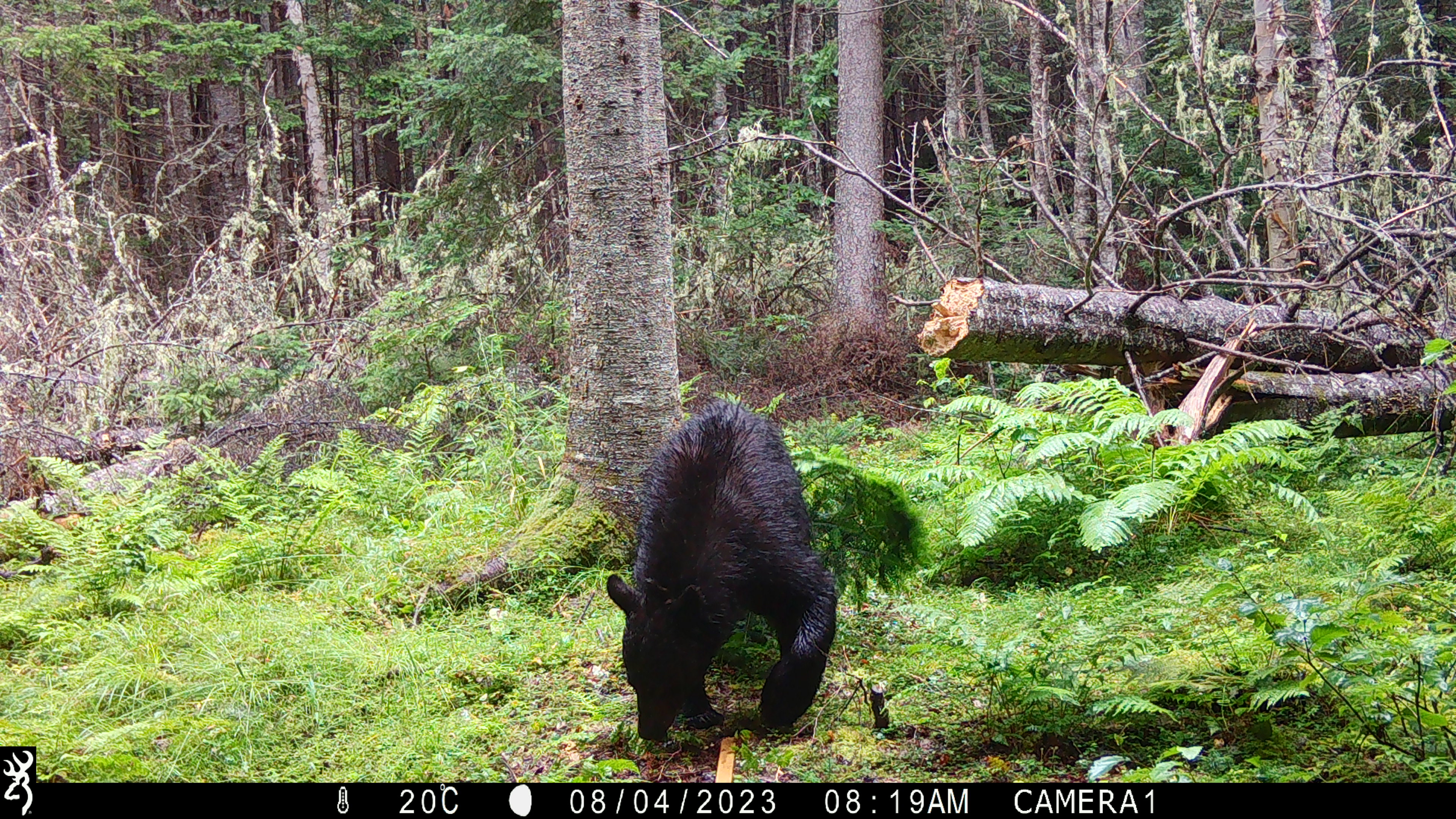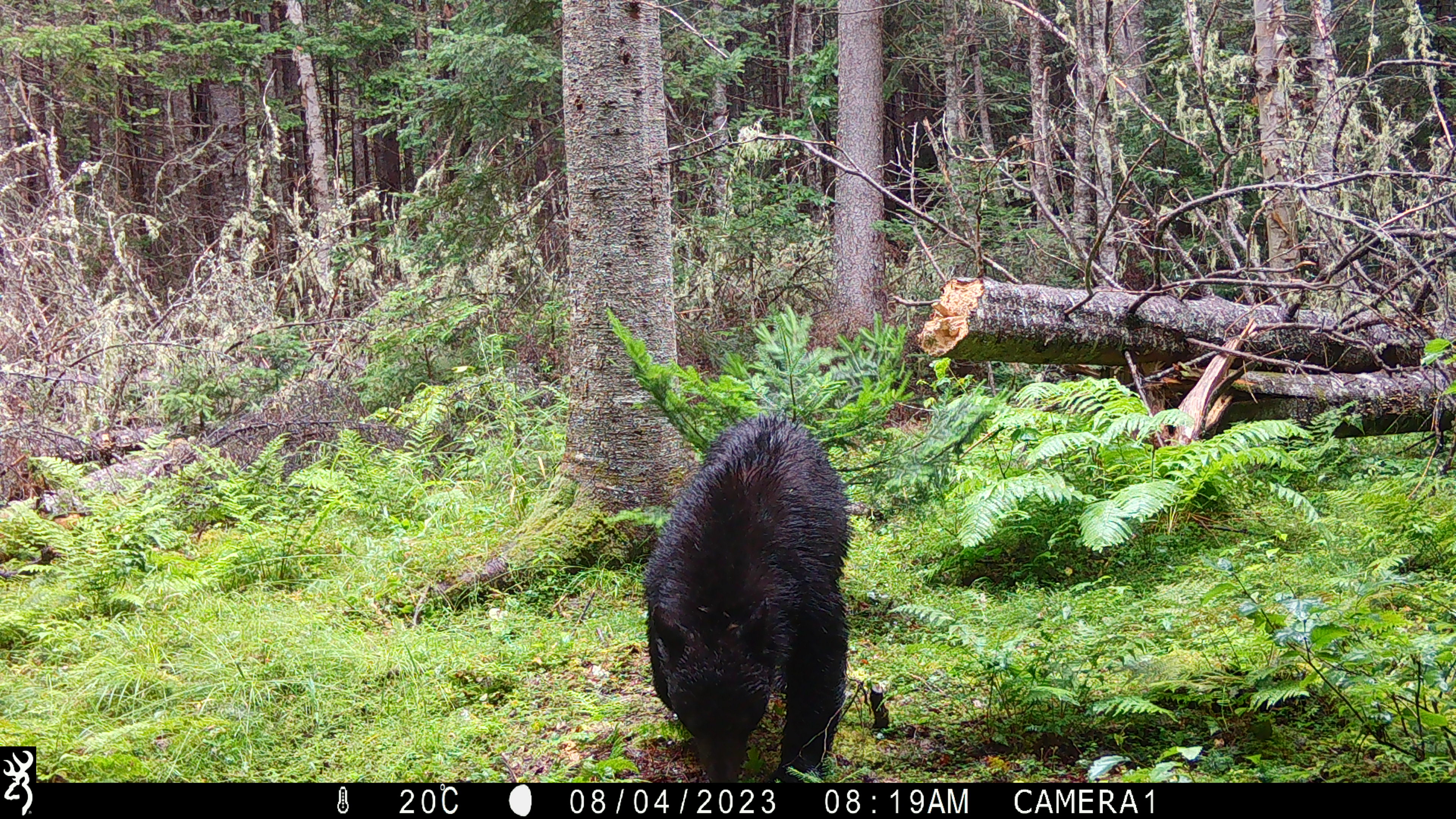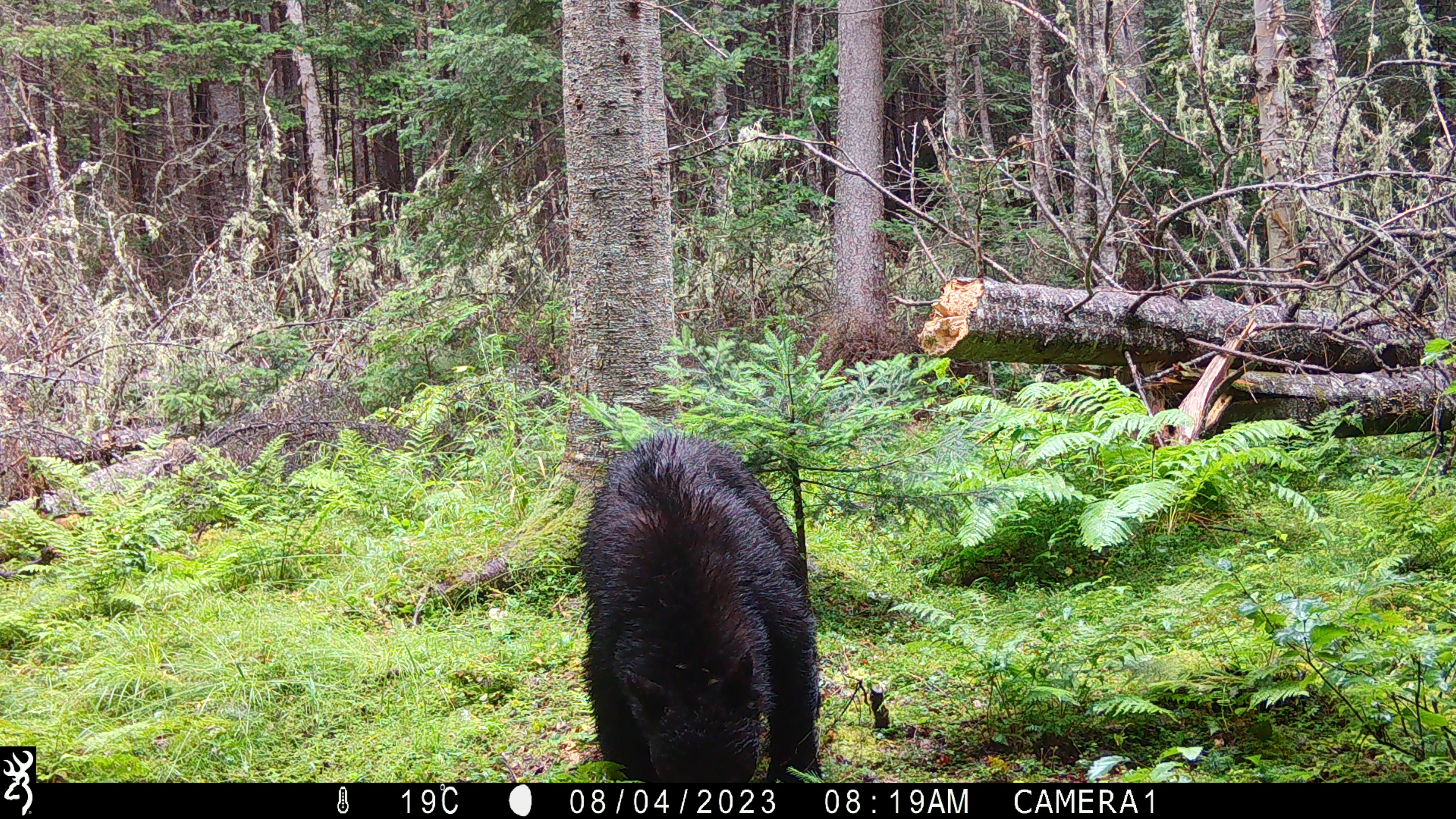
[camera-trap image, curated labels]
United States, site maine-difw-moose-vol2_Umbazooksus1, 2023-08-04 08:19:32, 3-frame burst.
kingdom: Animalia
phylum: Chordata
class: Mammalia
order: Carnivora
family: Ursidae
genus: Ursus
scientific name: Ursus americanus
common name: black bear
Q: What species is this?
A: Black bear (Ursus americanus).